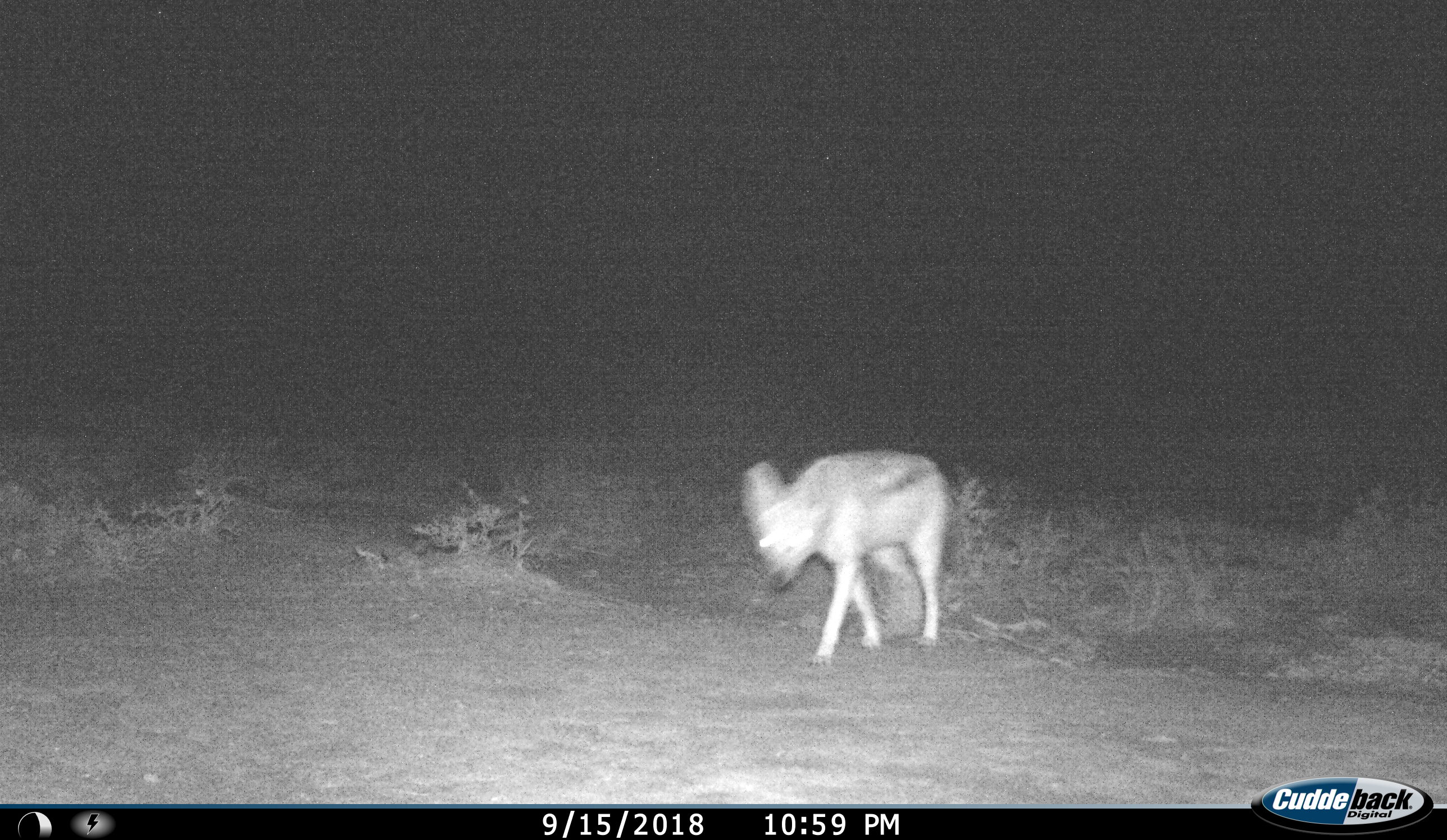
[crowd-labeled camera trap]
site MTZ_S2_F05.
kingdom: Animalia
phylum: Chordata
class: Mammalia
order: Carnivora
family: Canidae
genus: Lupulella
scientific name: Lupulella mesomelas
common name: black-backed jackal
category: jackalblackbacked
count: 1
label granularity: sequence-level